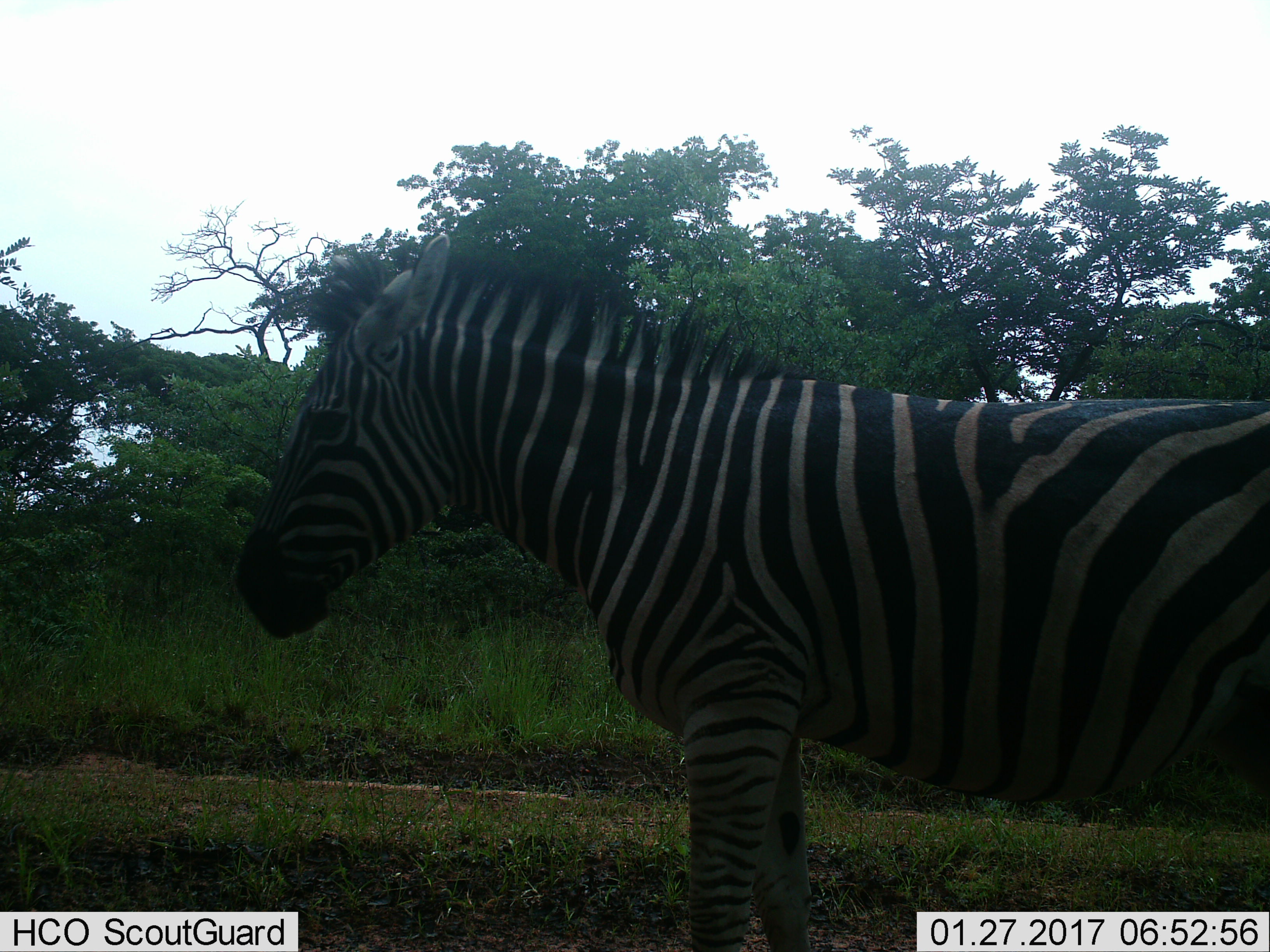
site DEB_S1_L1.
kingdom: Animalia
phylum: Chordata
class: Mammalia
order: Perissodactyla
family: Equidae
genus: Equus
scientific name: Equus quagga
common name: plains zebra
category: zebraplains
Zebraplains (plains zebra) (Equus quagga), count 1. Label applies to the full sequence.